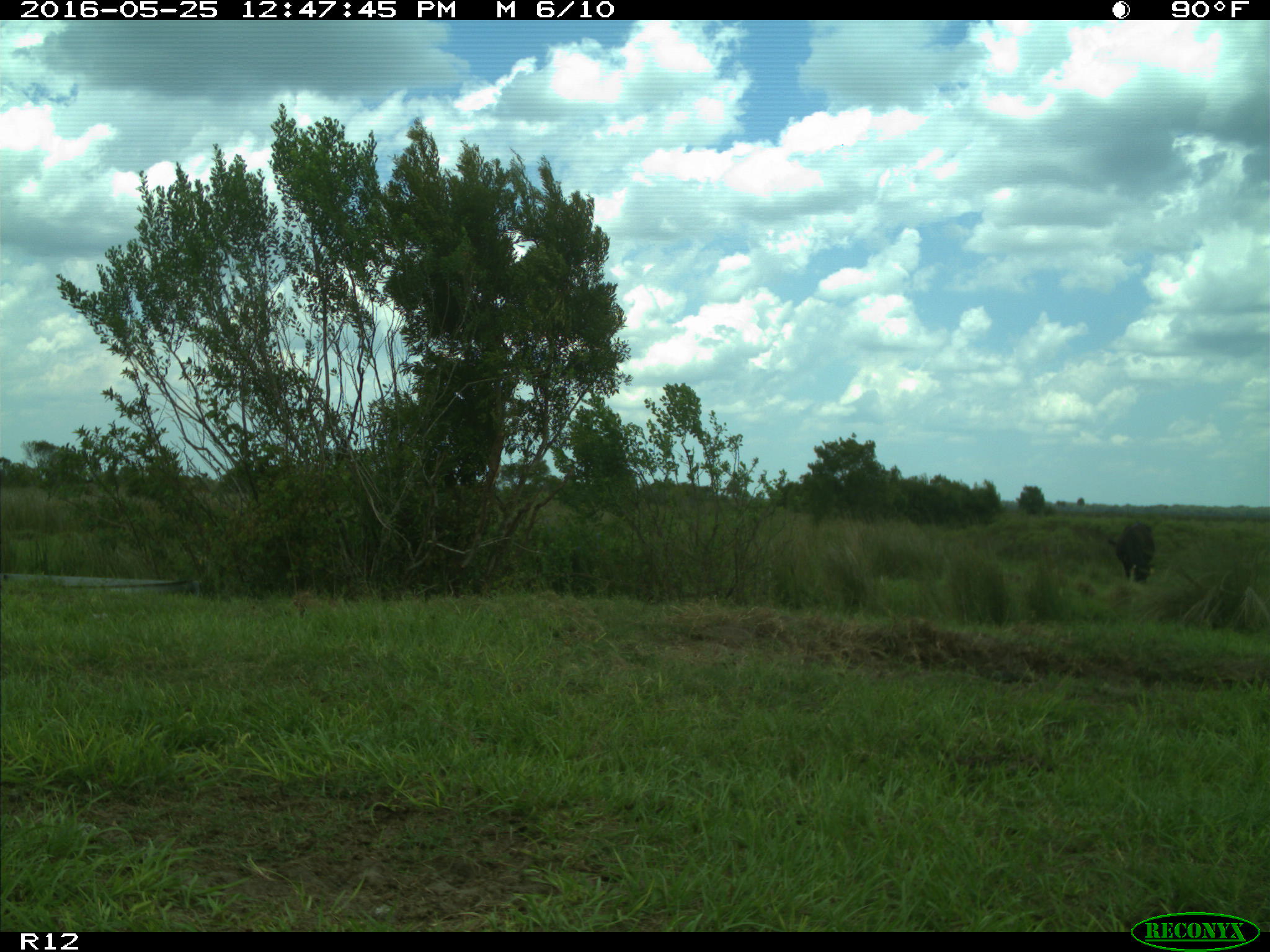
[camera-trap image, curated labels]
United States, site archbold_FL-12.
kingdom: Animalia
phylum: Chordata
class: Mammalia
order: Artiodactyla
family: Bovidae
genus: Bos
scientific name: Bos taurus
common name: domestic cow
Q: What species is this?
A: Bos taurus (domestic cow).